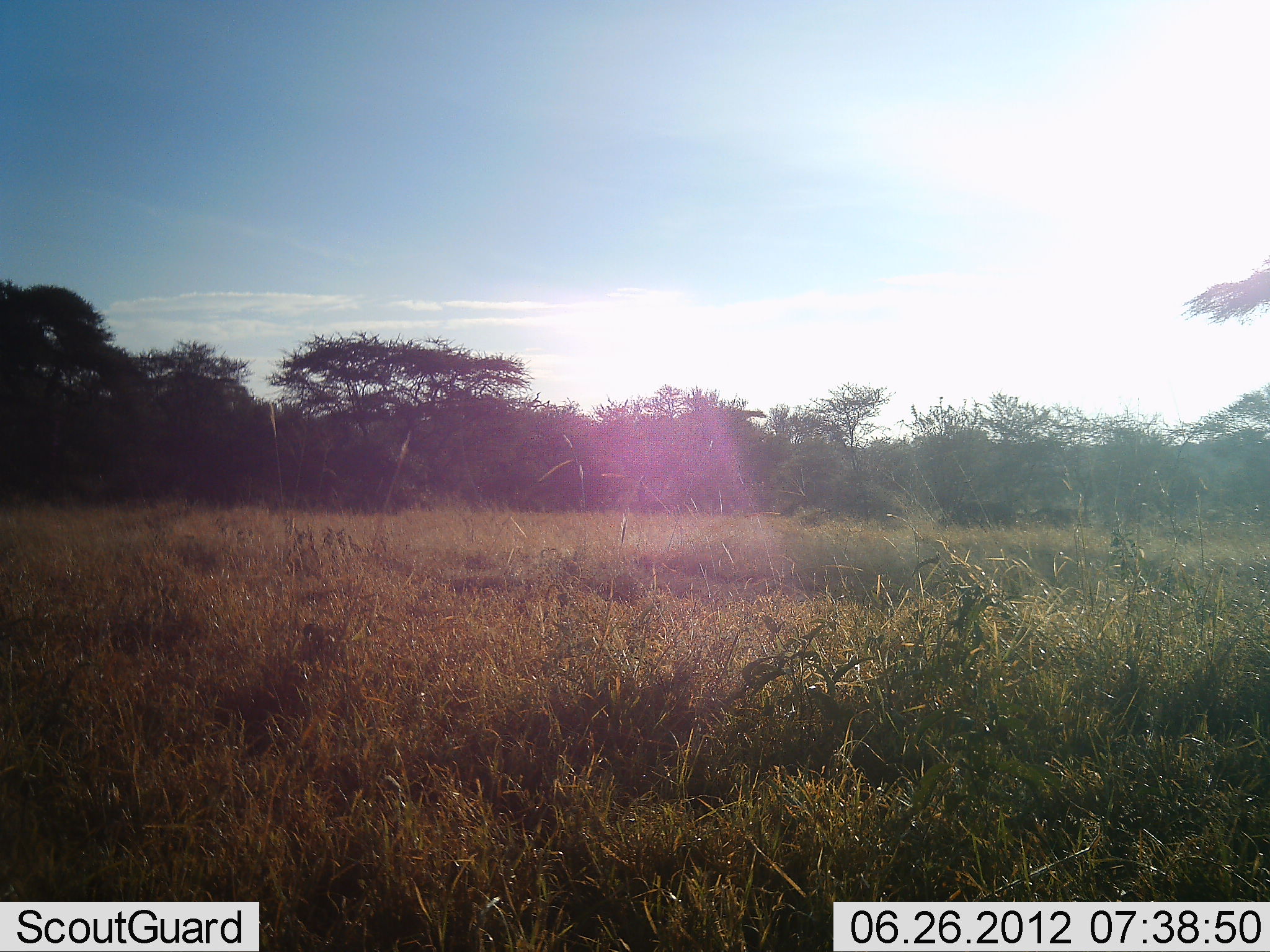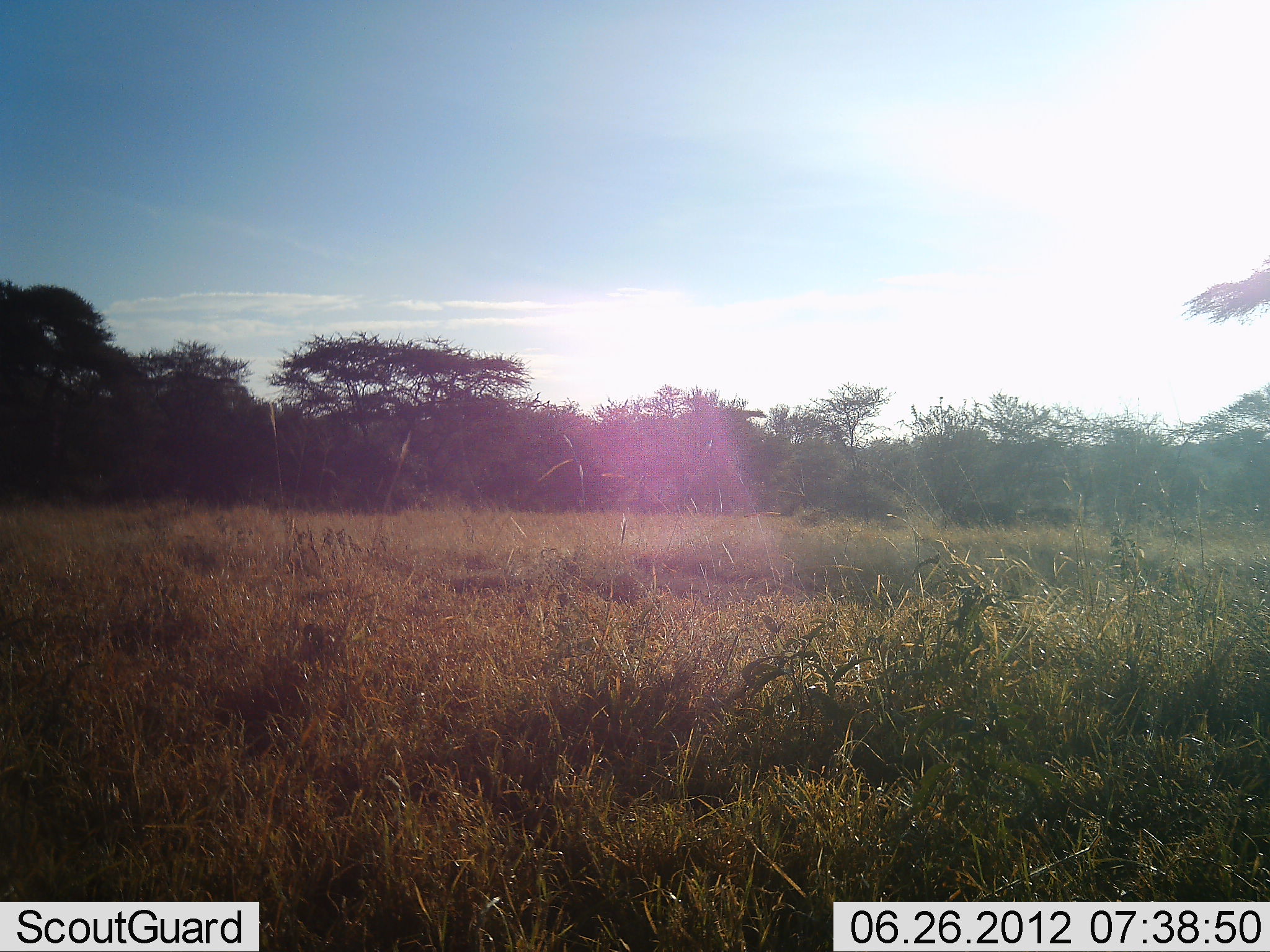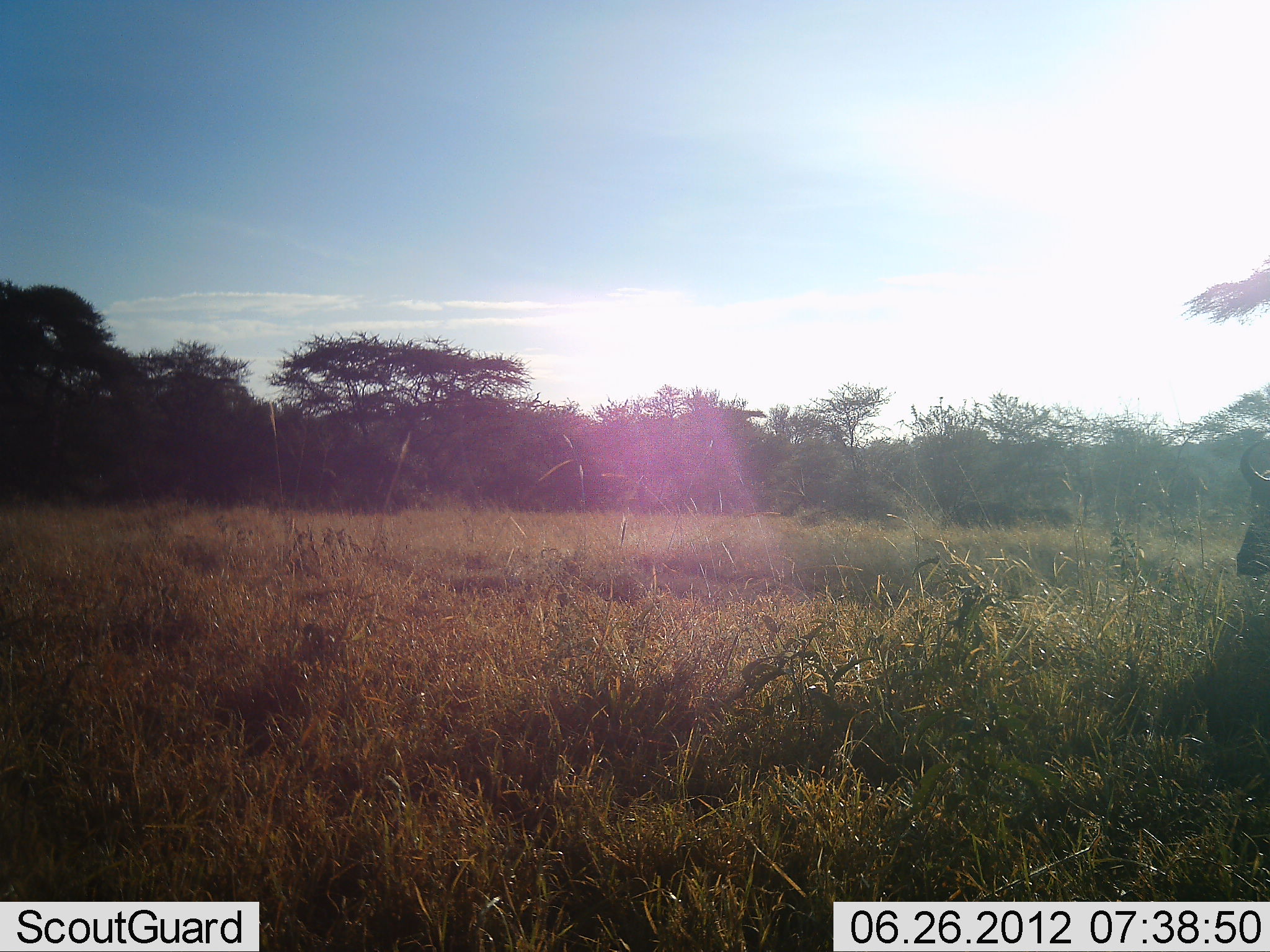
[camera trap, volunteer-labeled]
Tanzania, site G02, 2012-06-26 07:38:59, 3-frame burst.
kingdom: Animalia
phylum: Chordata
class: Mammalia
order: Artiodactyla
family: Bovidae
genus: Connochaetes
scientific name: Connochaetes taurinus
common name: blue wildebeest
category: wildebeest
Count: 1.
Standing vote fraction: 10%.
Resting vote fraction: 0%.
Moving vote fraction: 100%.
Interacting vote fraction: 0%.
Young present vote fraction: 0%.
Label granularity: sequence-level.